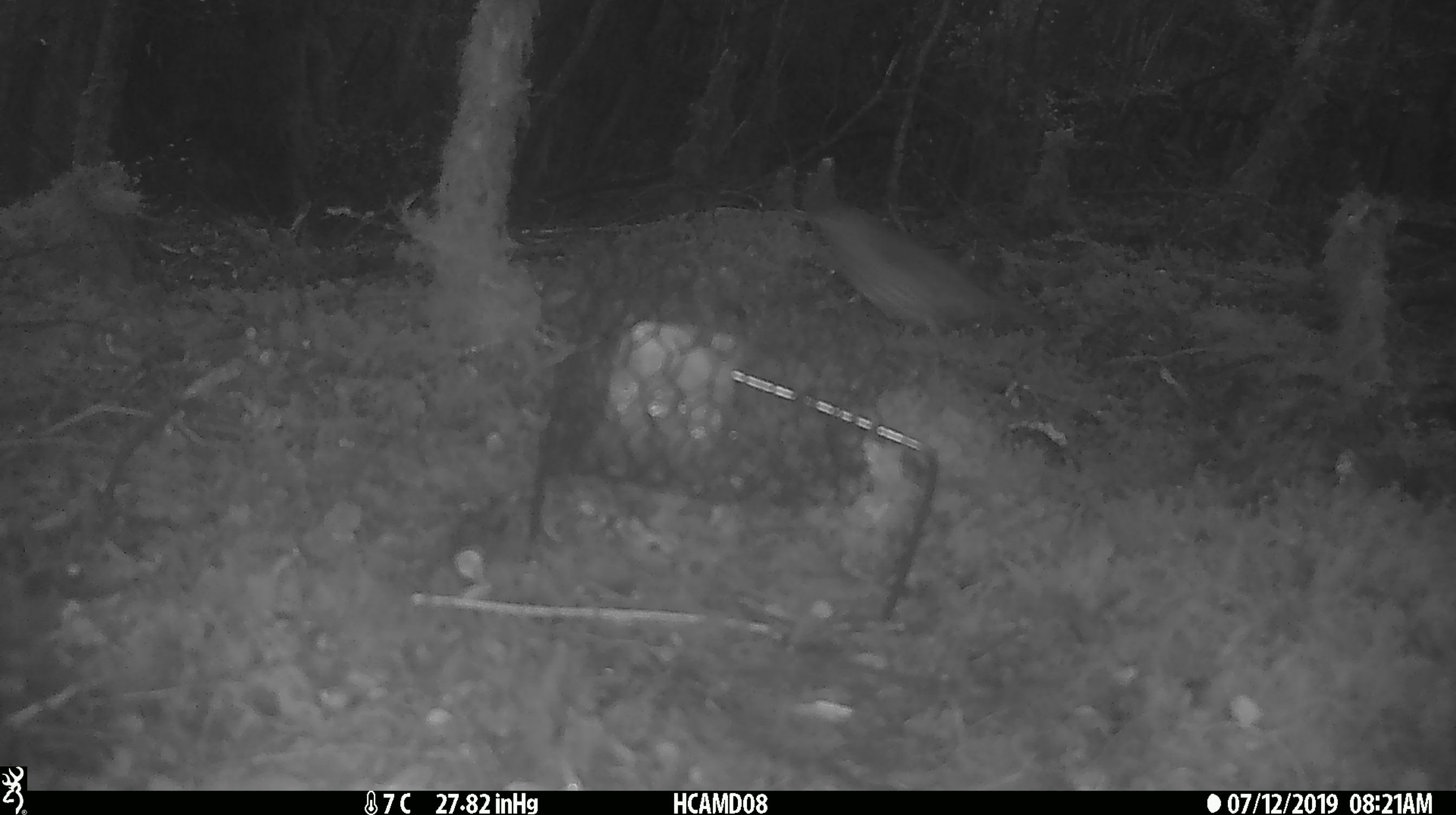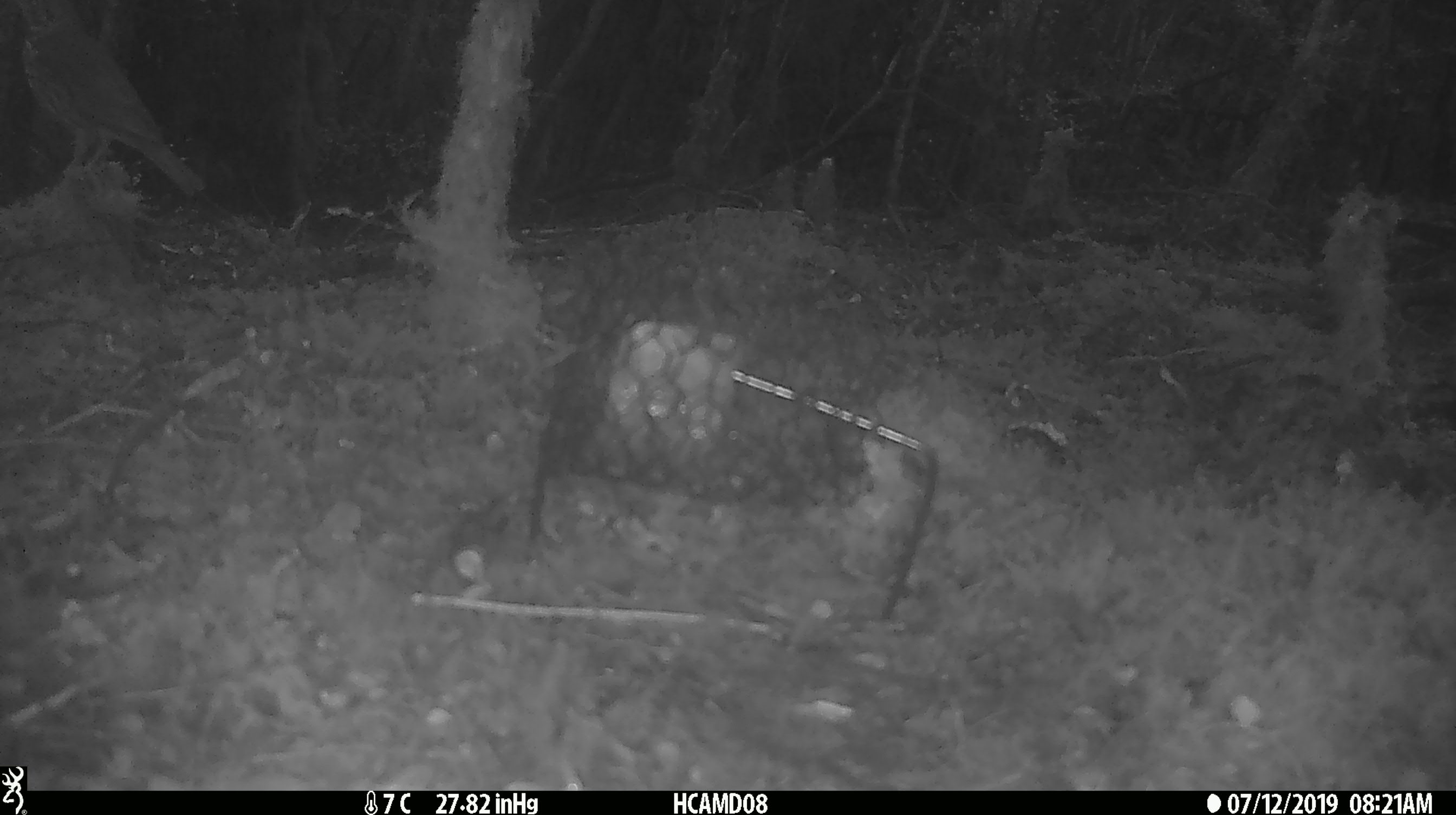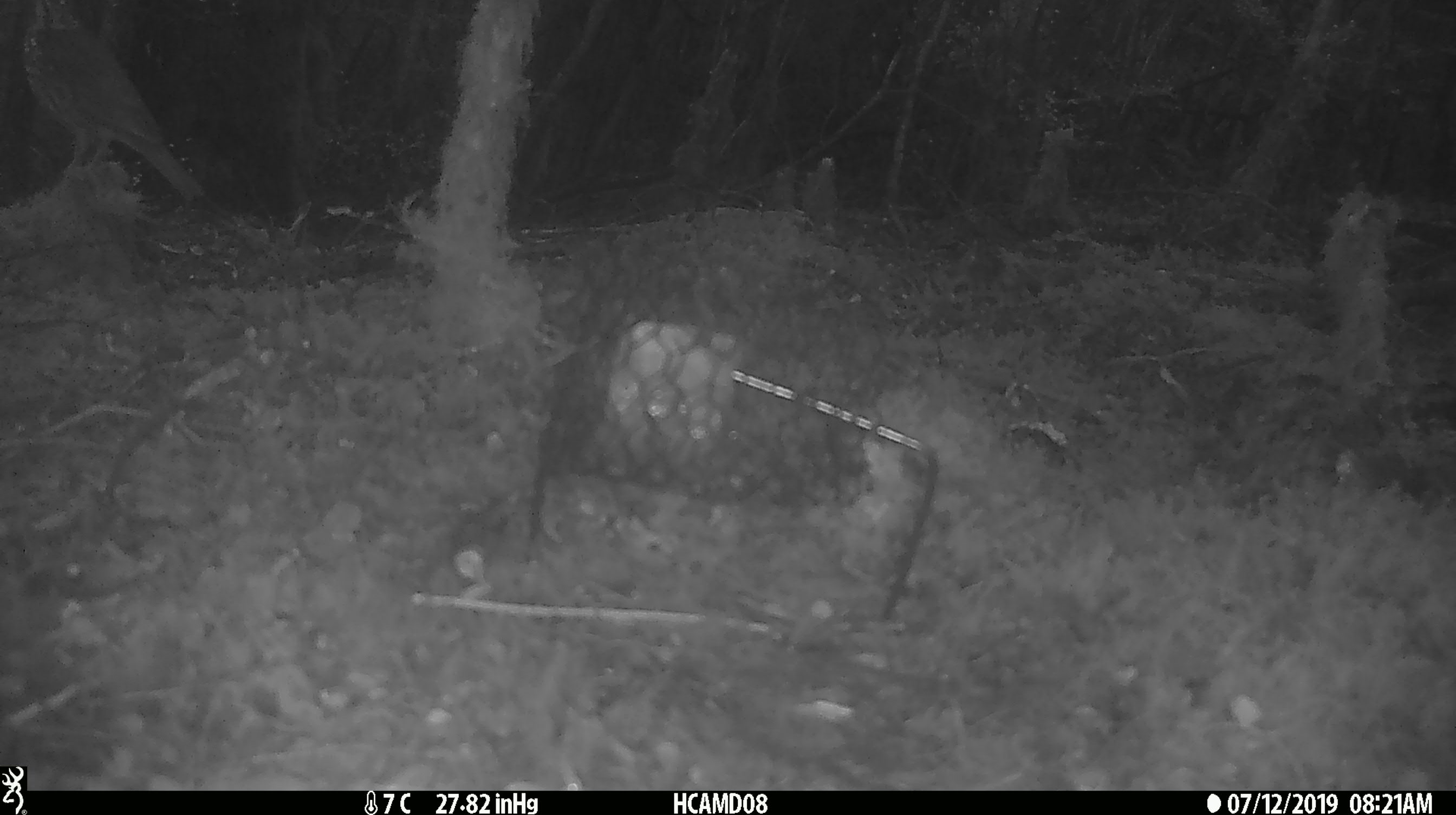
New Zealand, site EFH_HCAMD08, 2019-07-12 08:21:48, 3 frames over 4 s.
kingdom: Animalia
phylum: Chordata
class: Aves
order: Passeriformes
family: Turdidae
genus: Turdus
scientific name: Turdus philomelos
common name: song thrush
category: thrush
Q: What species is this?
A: Thrush (song thrush) (Turdus philomelos).